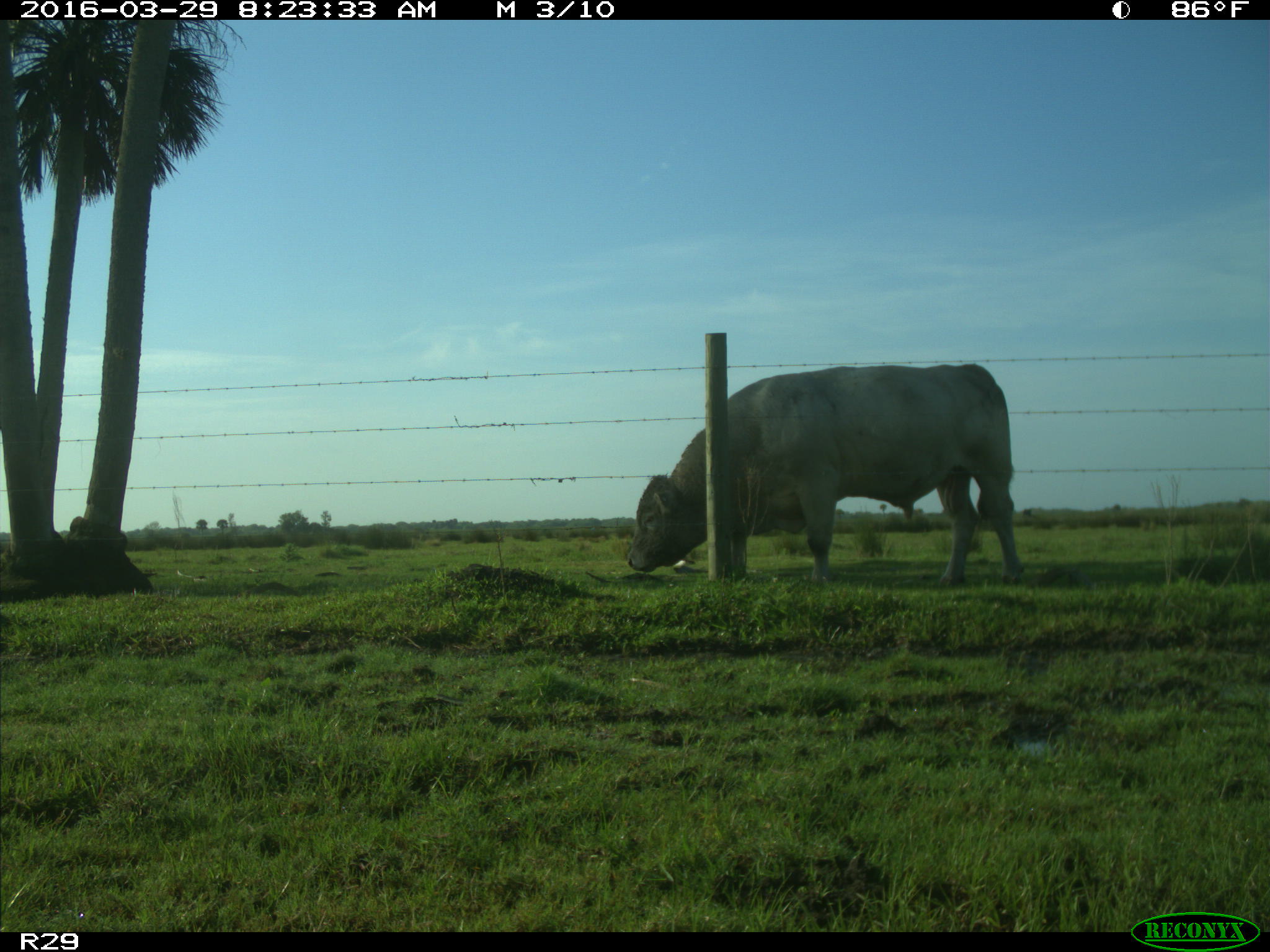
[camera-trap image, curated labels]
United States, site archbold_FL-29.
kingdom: Animalia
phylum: Chordata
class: Mammalia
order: Artiodactyla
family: Bovidae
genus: Bos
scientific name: Bos taurus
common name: domestic cow